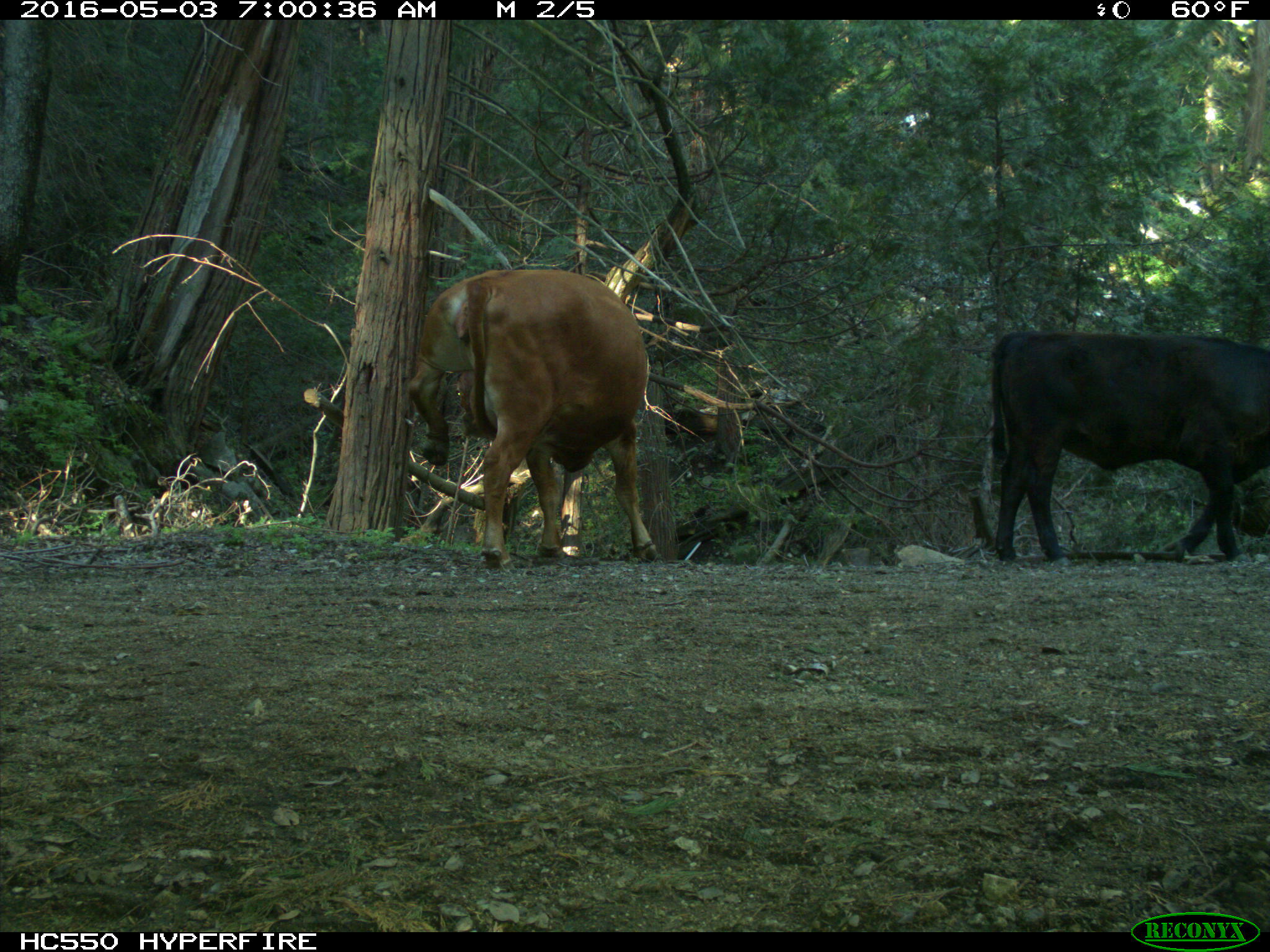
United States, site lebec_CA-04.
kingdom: Animalia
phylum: Chordata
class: Mammalia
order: Artiodactyla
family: Bovidae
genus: Bos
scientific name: Bos taurus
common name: domestic cow